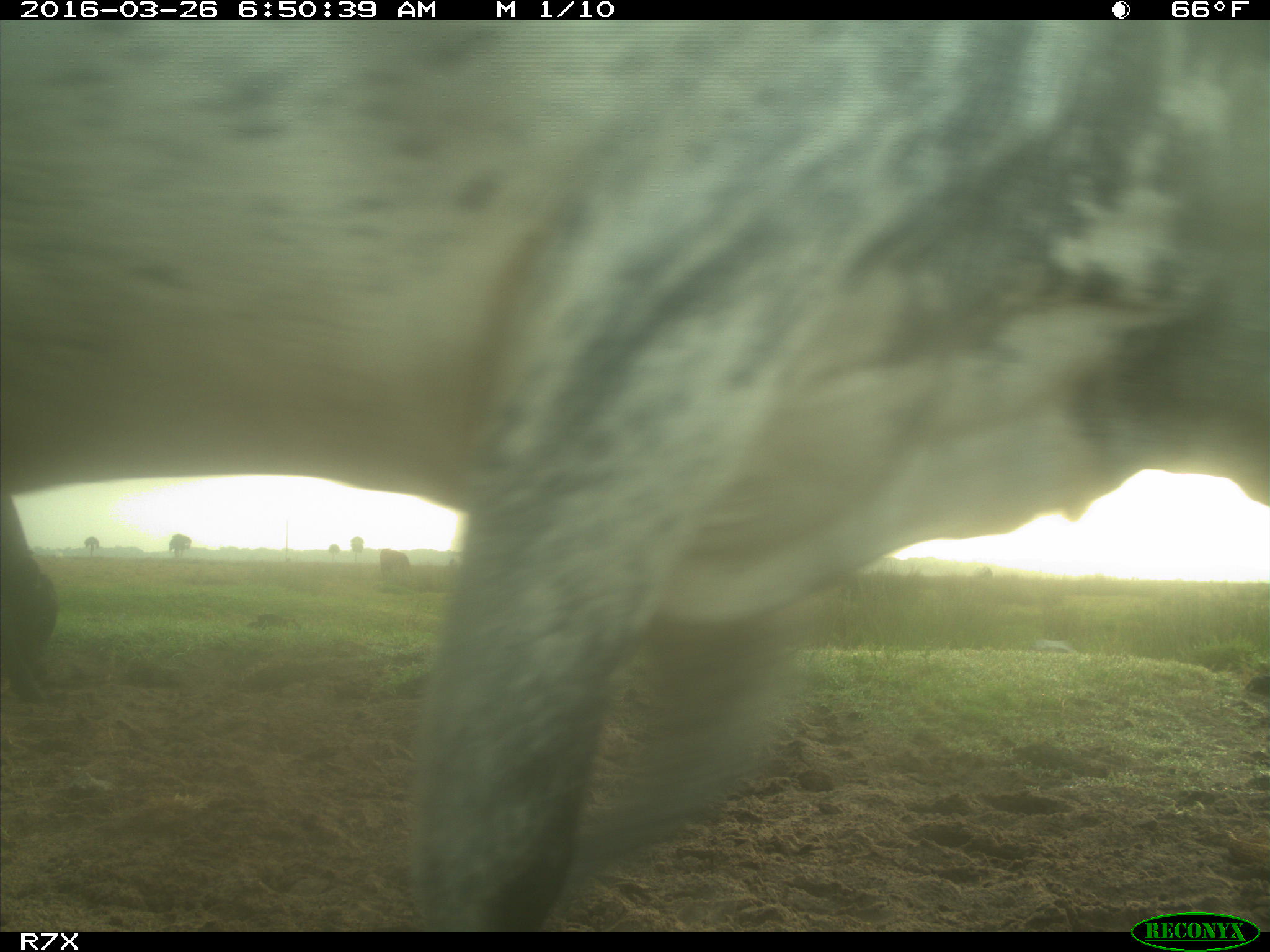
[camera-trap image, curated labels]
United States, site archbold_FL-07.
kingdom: Animalia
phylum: Chordata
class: Mammalia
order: Artiodactyla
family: Bovidae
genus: Bos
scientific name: Bos taurus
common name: domestic cow